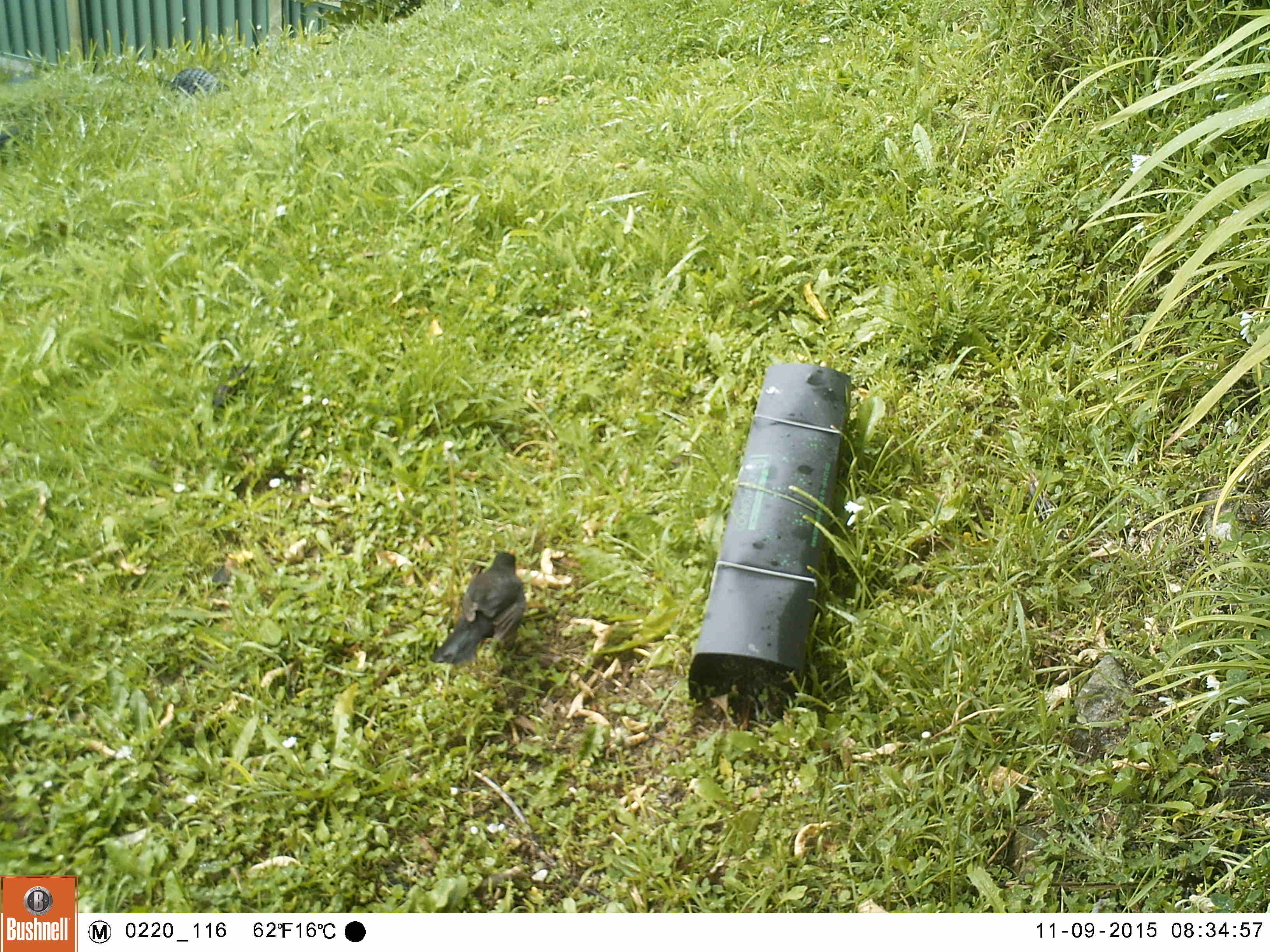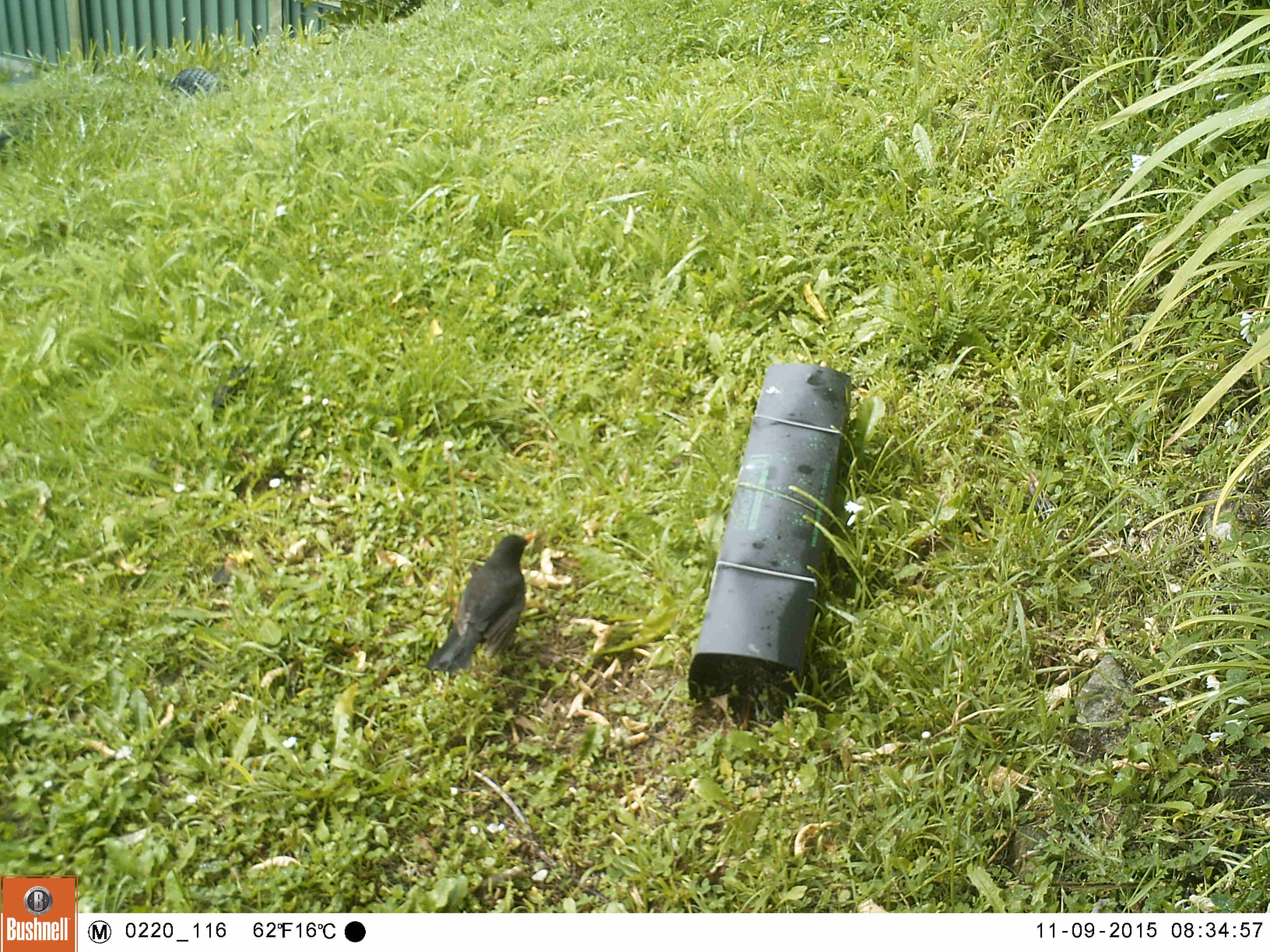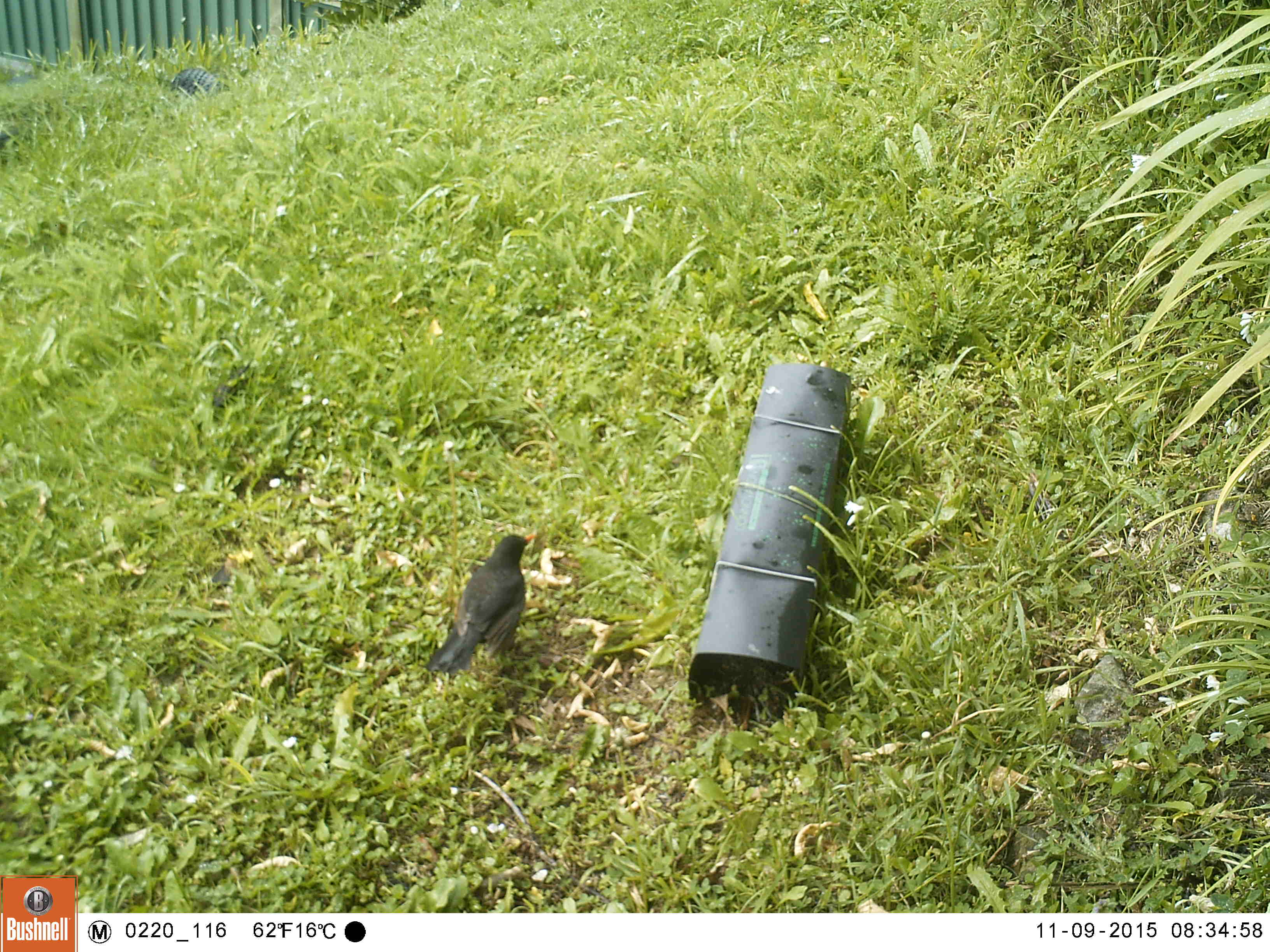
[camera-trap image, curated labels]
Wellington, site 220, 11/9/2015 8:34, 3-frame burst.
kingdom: Animalia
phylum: Chordata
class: Aves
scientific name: Aves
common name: bird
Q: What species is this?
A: Bird (Aves).